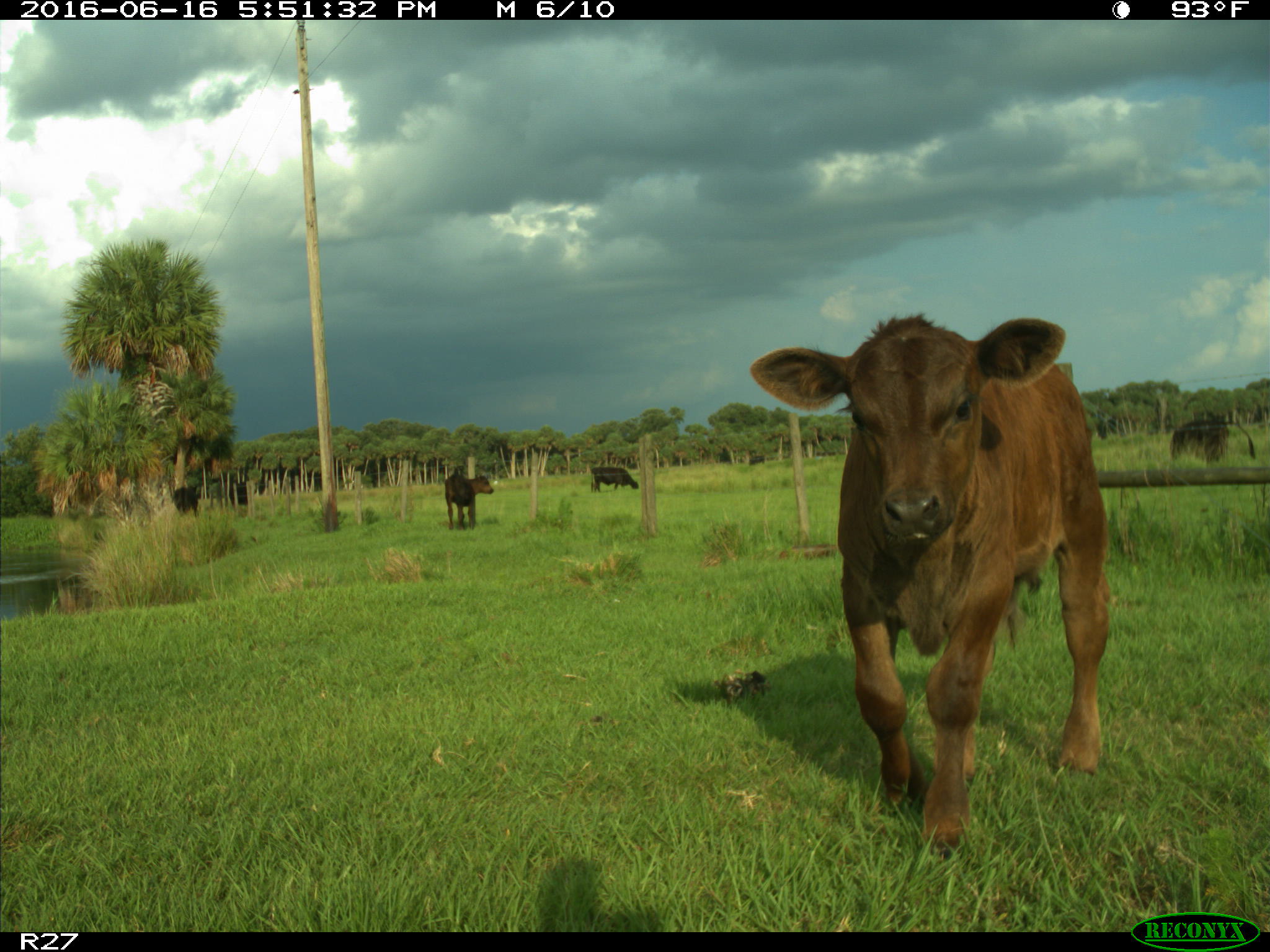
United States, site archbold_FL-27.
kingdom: Animalia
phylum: Chordata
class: Mammalia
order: Artiodactyla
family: Bovidae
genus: Bos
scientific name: Bos taurus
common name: domestic cow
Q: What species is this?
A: Bos taurus (domestic cow).